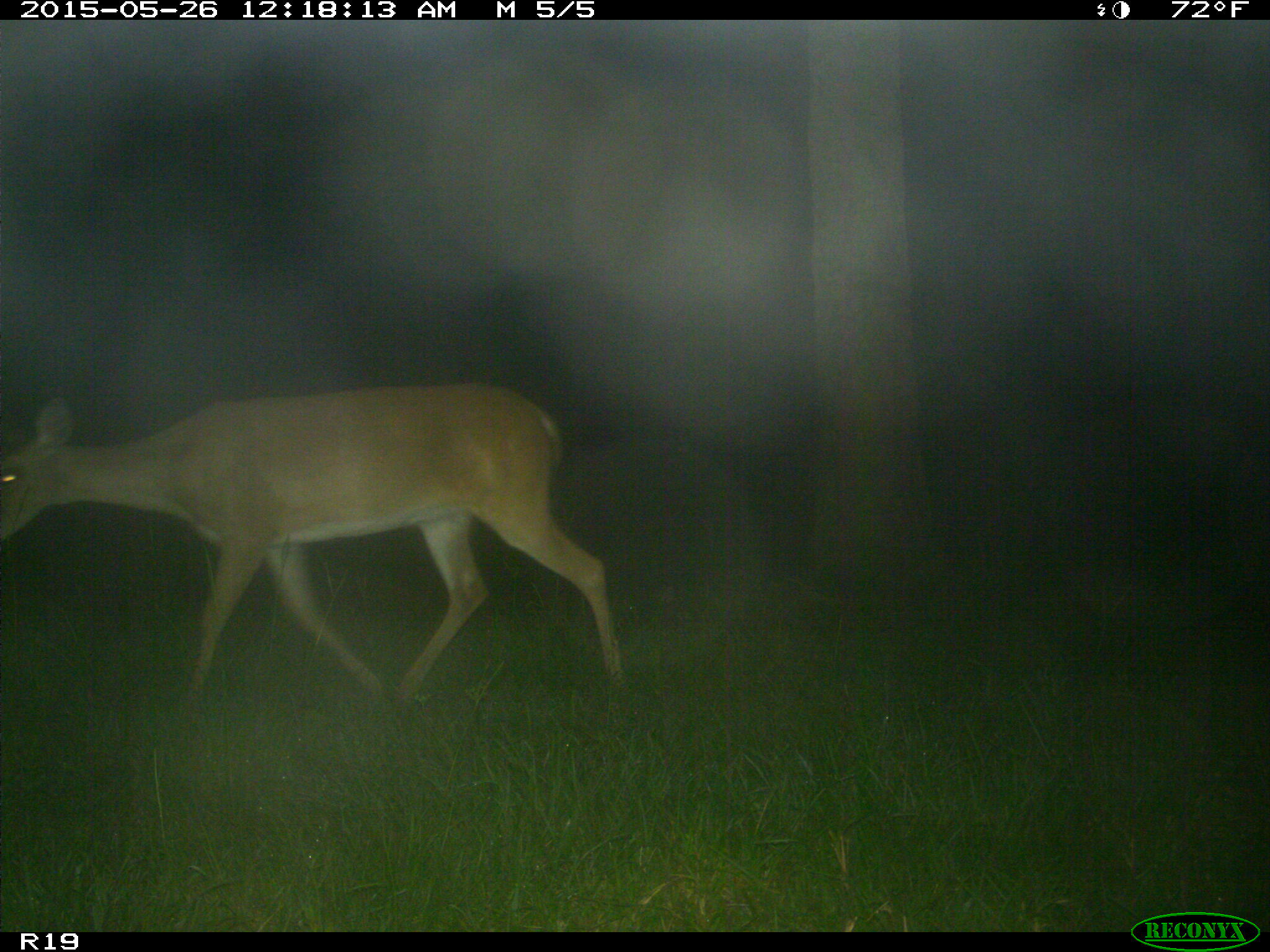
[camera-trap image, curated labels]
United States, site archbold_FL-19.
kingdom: Animalia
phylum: Chordata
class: Mammalia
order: Artiodactyla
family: Cervidae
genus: Odocoileus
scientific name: Odocoileus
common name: deer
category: unidentified deer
Unidentified deer (deer) (Odocoileus).